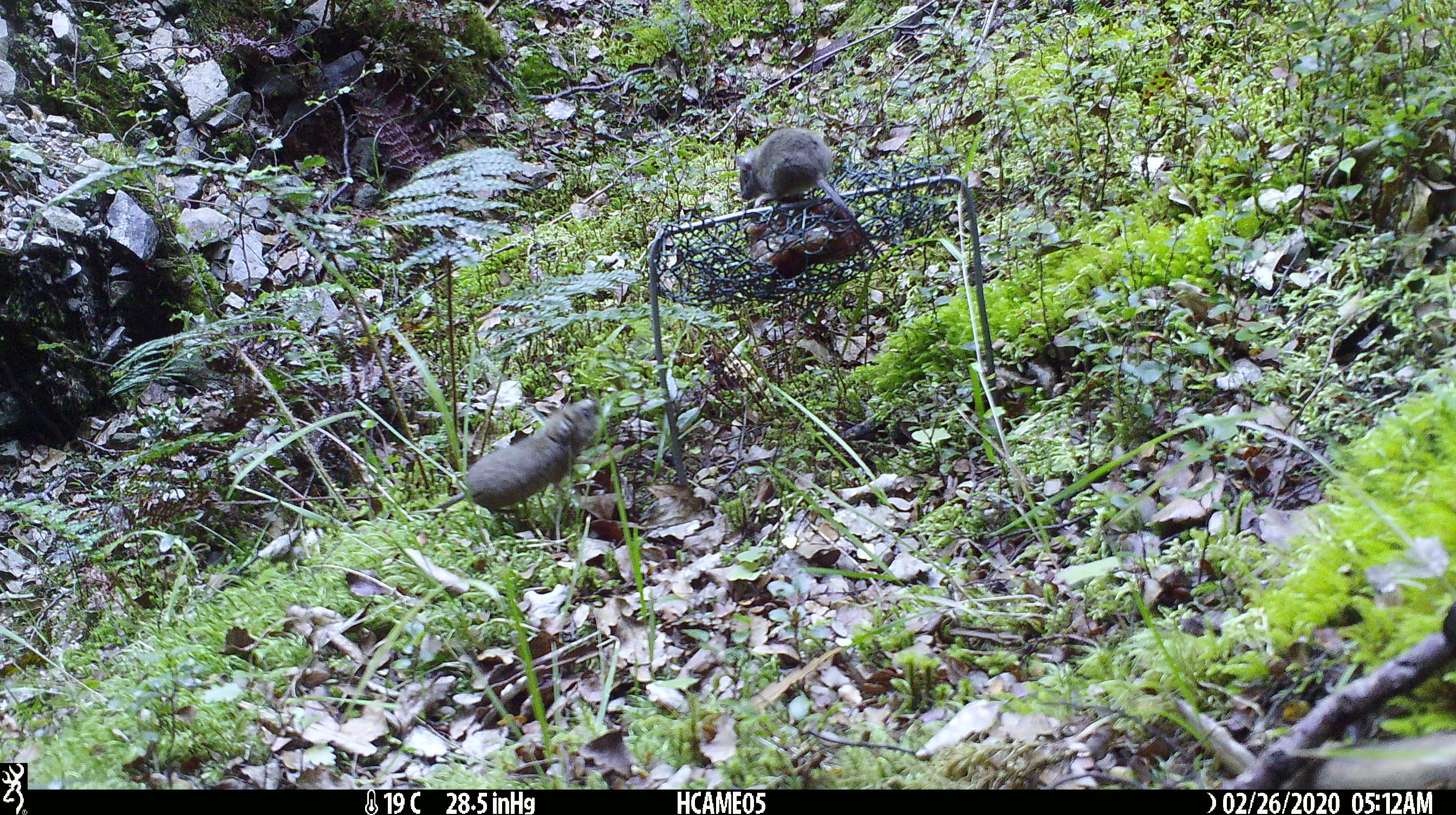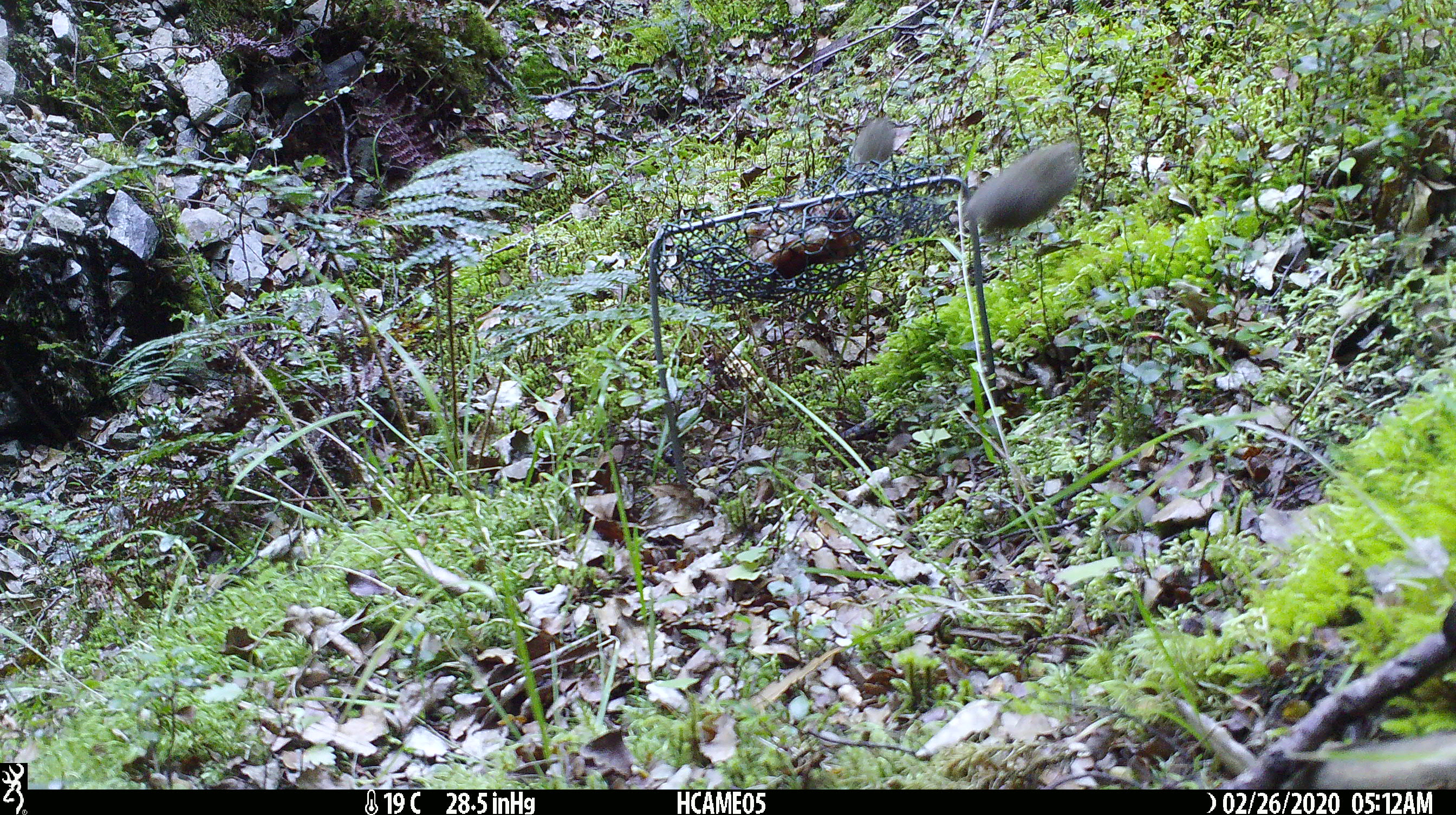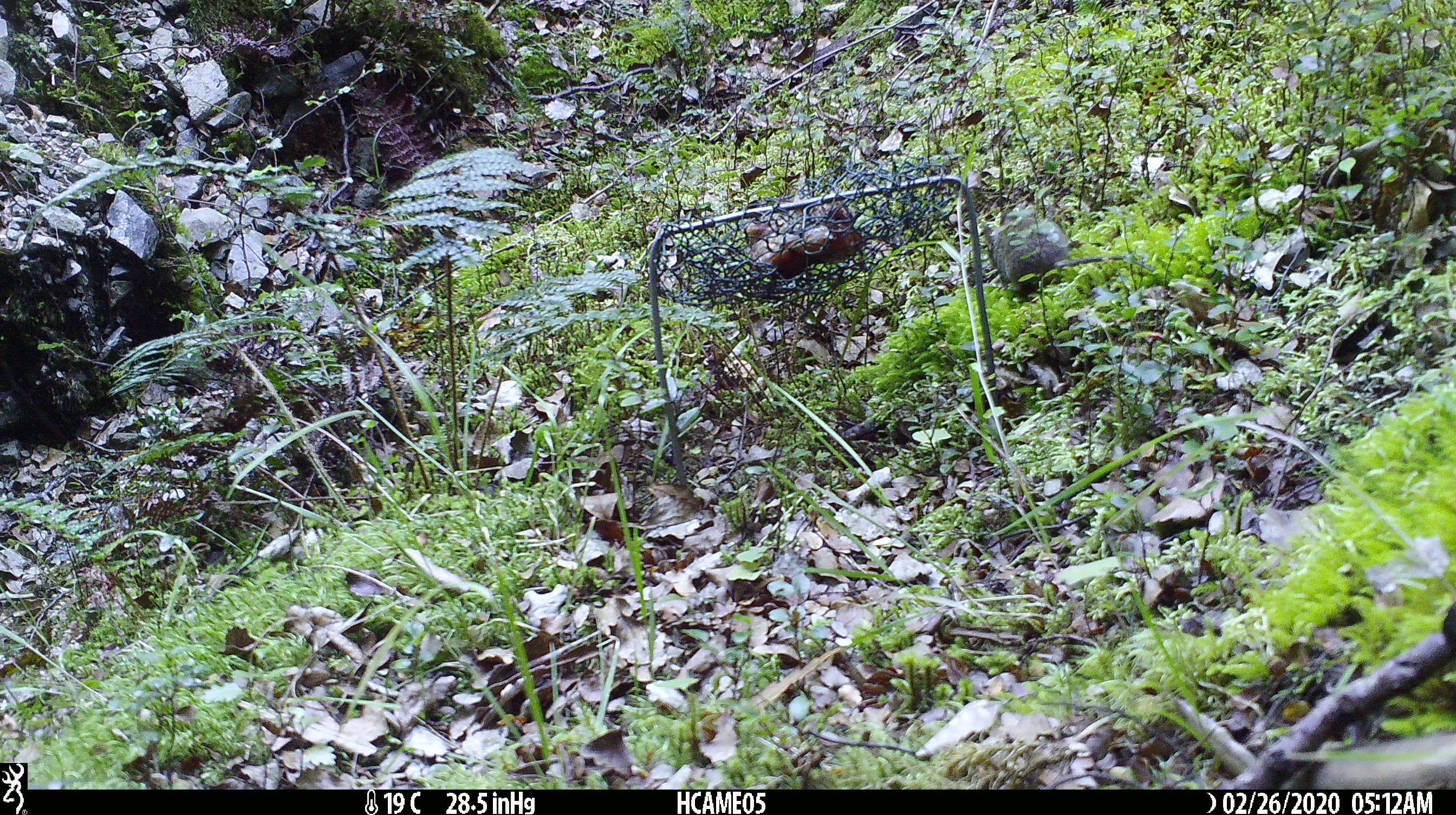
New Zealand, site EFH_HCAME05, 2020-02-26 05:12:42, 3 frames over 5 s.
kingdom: Animalia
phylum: Chordata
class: Mammalia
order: Rodentia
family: Muridae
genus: Mus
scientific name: Mus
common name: mouse